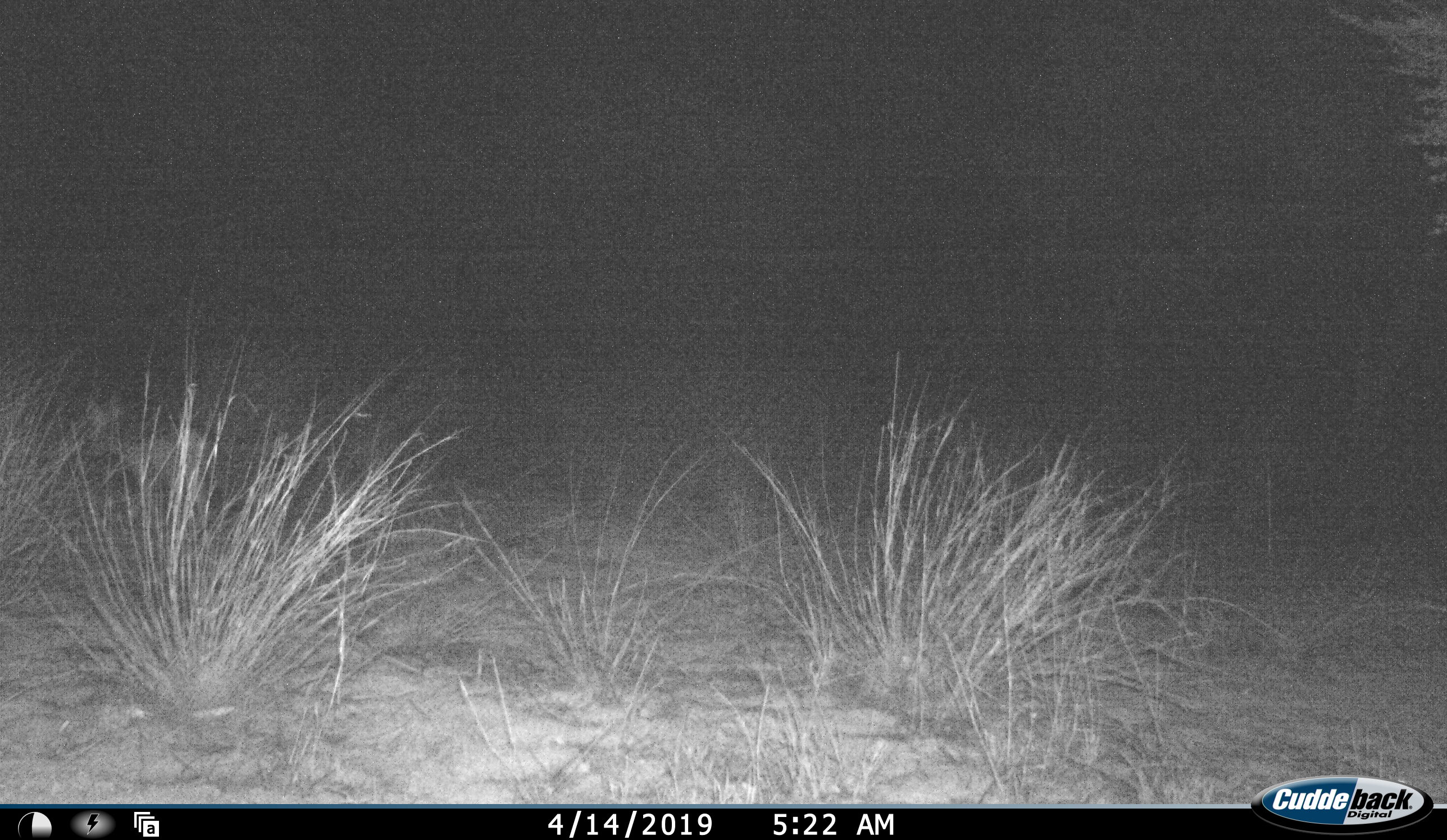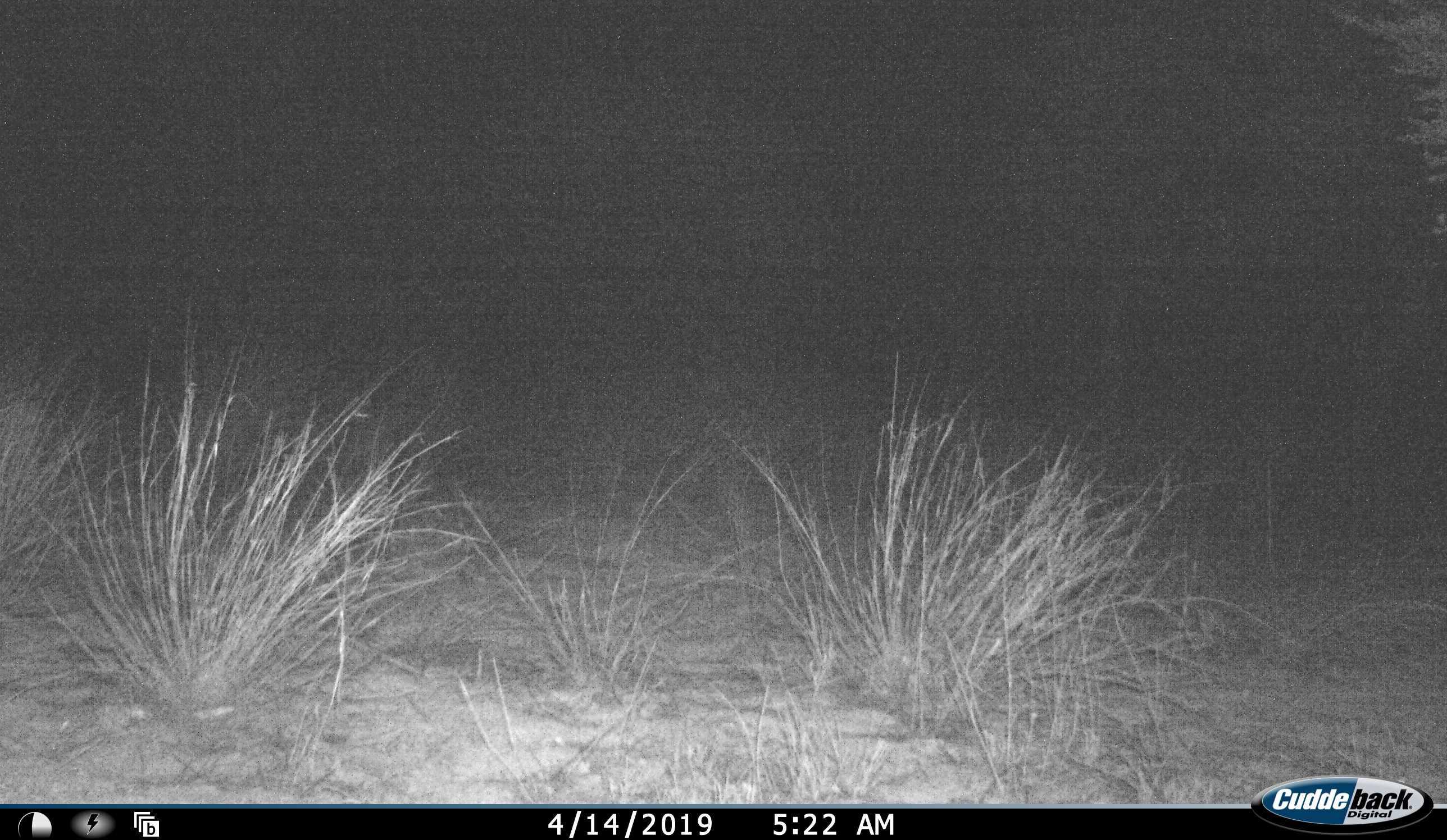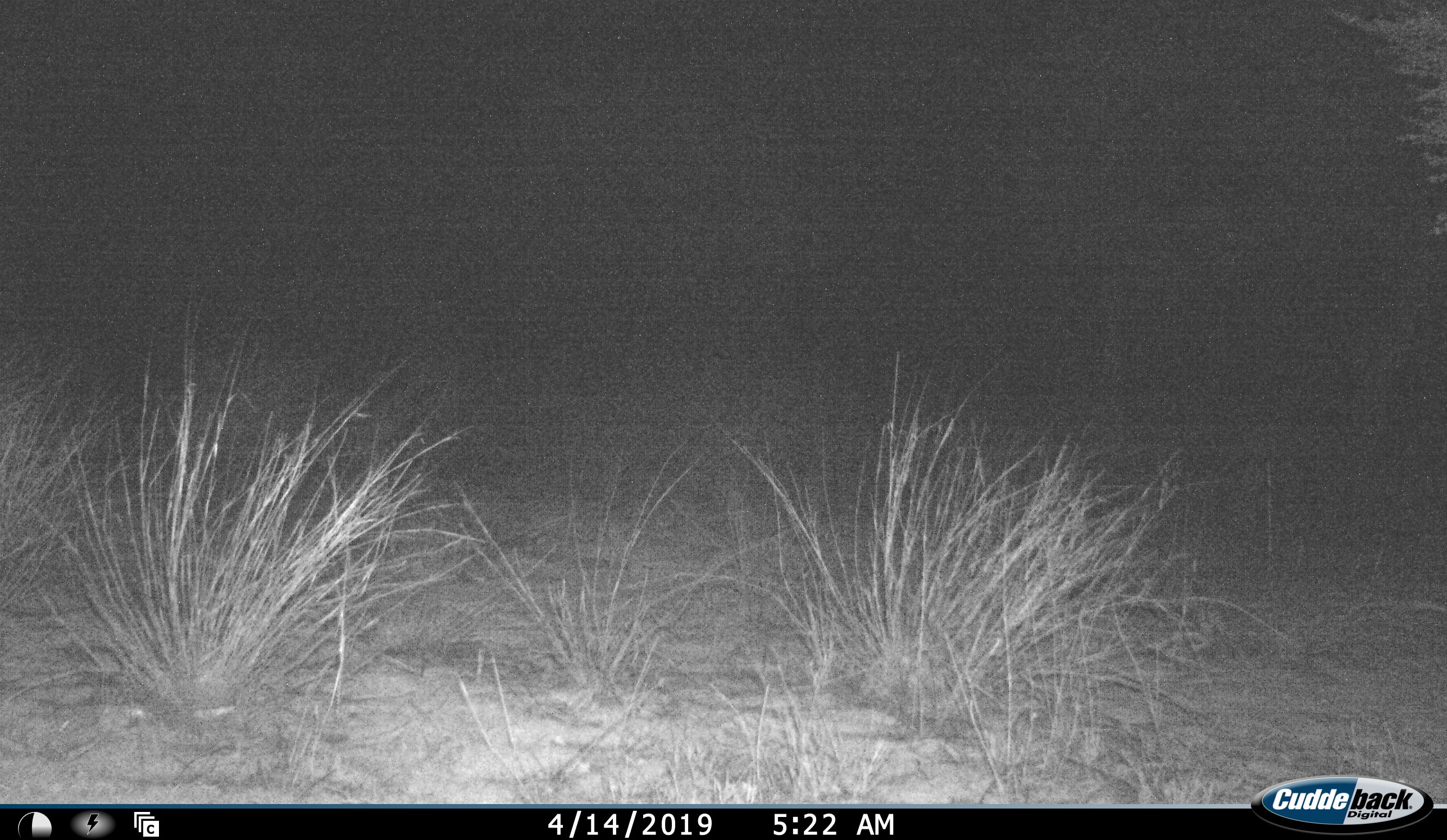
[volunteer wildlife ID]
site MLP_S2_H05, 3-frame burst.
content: unidentified animal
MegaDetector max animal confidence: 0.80